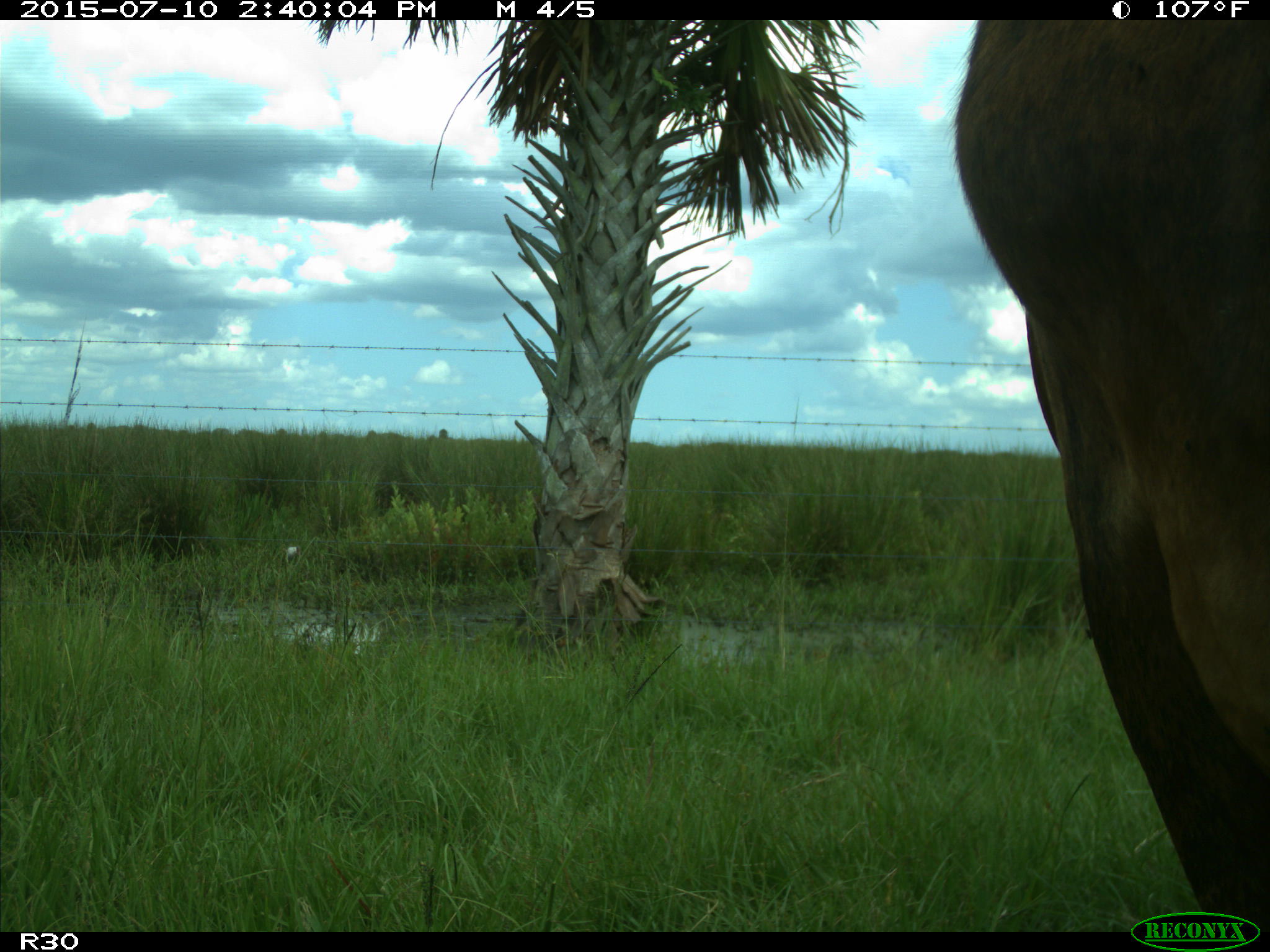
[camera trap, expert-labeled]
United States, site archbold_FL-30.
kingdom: Animalia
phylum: Chordata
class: Mammalia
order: Artiodactyla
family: Bovidae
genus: Bos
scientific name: Bos taurus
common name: domestic cow